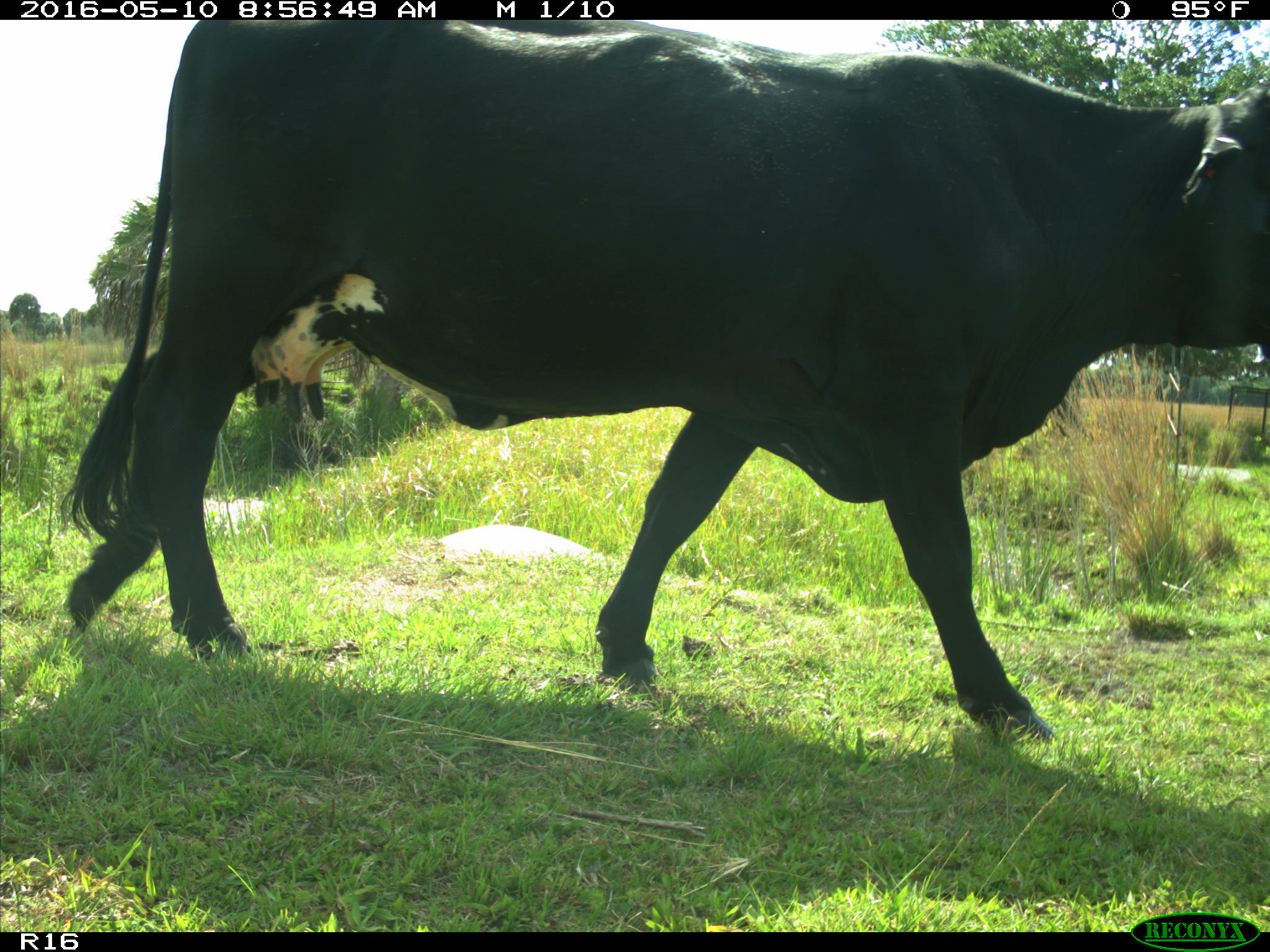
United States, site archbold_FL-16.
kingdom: Animalia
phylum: Chordata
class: Mammalia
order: Artiodactyla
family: Bovidae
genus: Bos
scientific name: Bos taurus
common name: domestic cow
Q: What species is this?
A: Bos taurus (domestic cow).